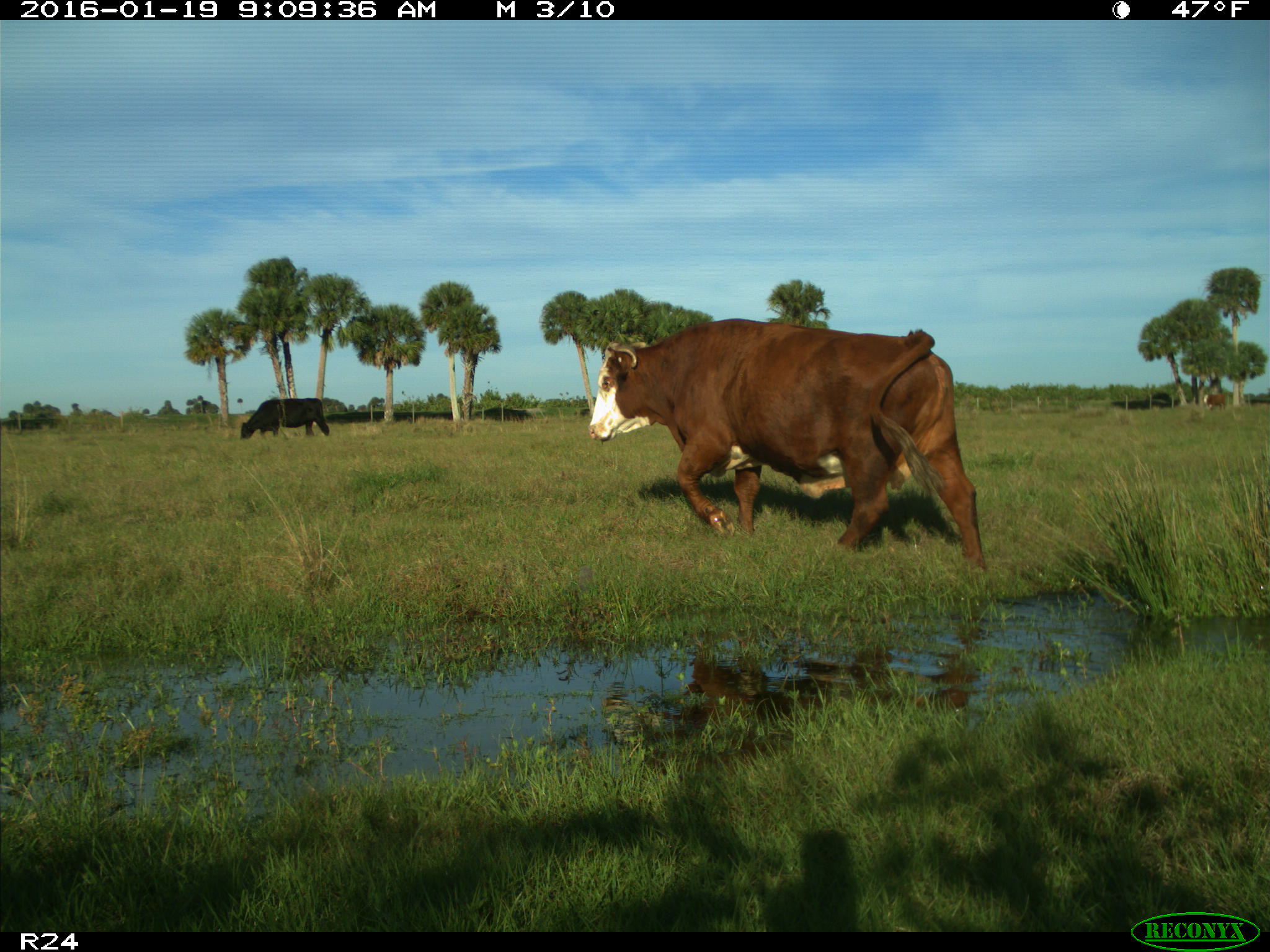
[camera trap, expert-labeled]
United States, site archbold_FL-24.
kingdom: Animalia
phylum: Chordata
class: Mammalia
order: Artiodactyla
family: Bovidae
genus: Bos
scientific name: Bos taurus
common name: domestic cow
Bos taurus (domestic cow).